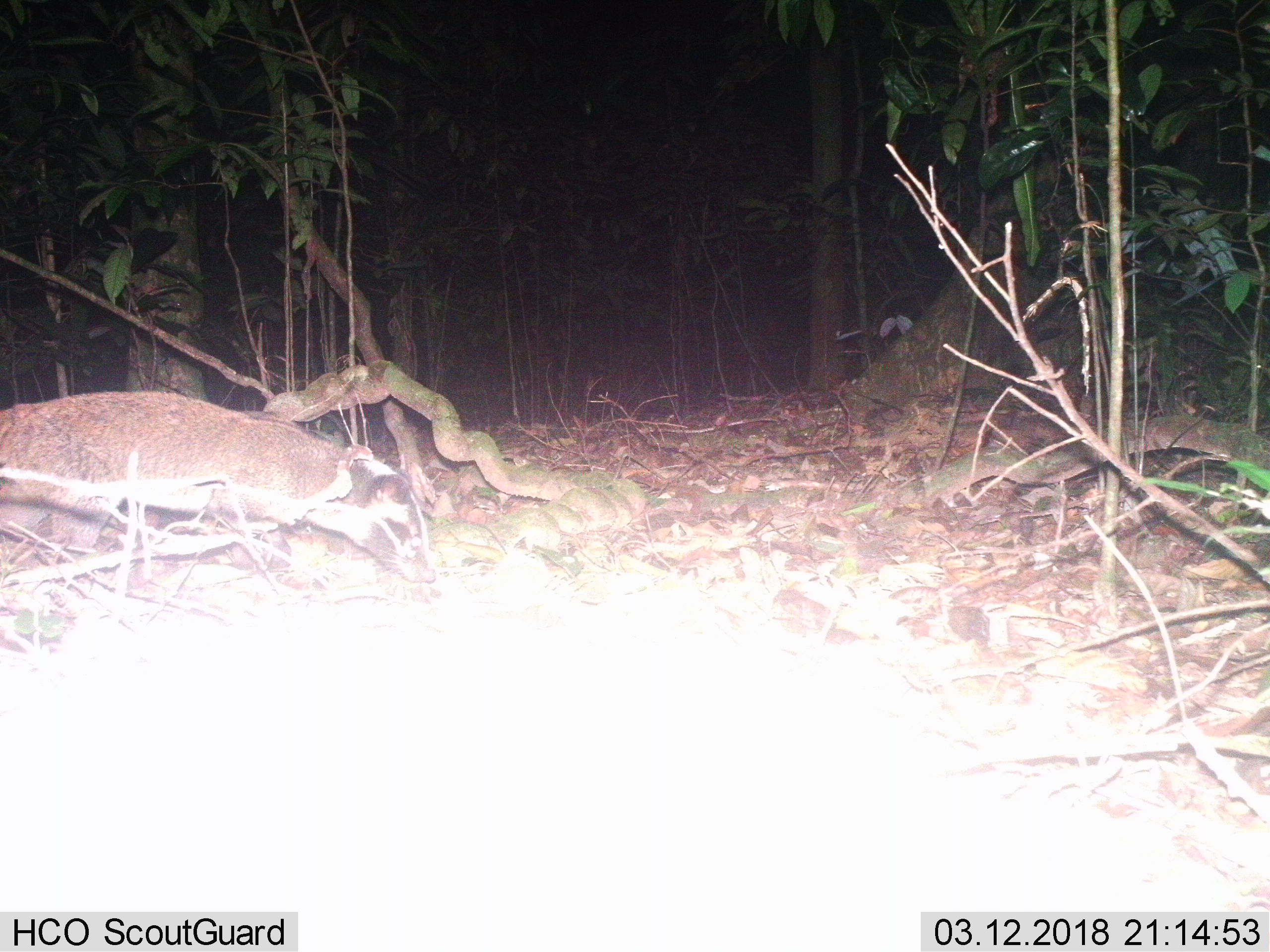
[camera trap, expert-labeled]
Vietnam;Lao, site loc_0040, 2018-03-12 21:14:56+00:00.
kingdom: Animalia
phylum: Chordata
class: Mammalia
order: Carnivora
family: Viverridae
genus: Paguma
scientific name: Paguma larvata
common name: masked palm civet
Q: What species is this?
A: Masked palm civet (Paguma larvata).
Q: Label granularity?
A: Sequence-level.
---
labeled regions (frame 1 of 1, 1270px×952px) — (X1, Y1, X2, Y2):
masked palm civet: (0, 390, 436, 584)